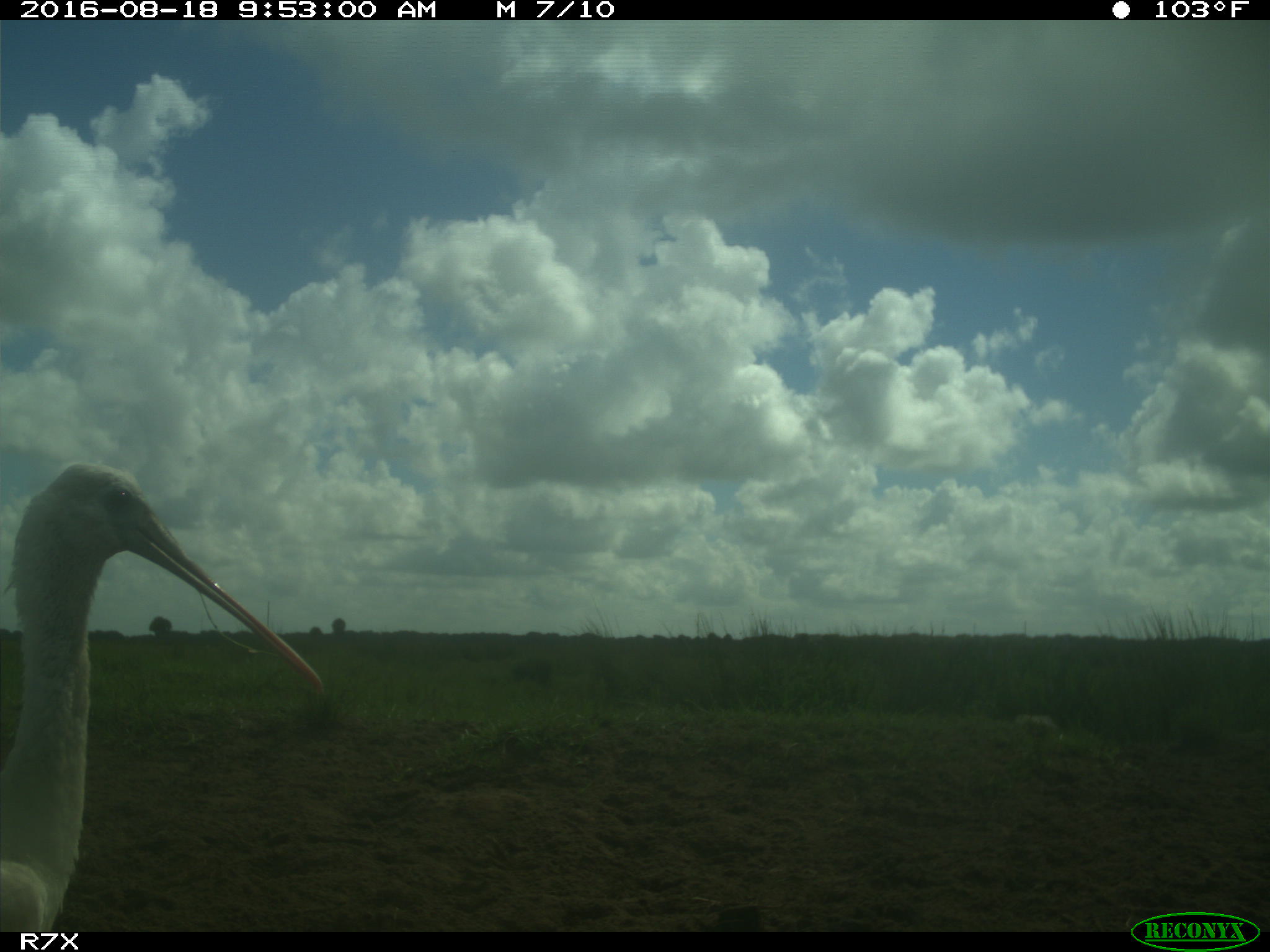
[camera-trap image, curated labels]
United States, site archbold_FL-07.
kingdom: Animalia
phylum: Chordata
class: Aves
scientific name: Aves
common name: birds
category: unidentified bird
Unidentified bird (birds) (Aves).